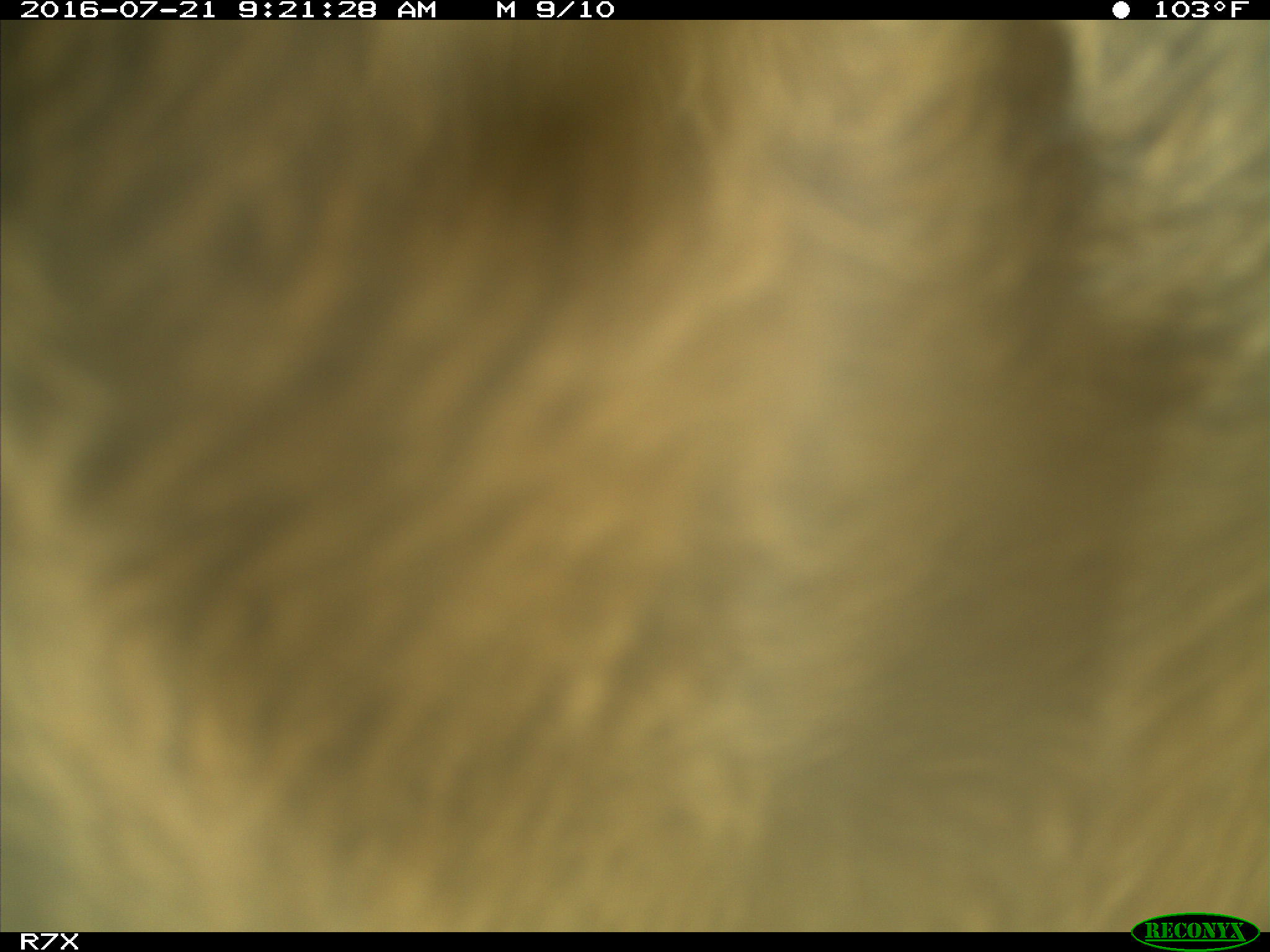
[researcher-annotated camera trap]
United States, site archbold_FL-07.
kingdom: Animalia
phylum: Chordata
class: Mammalia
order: Artiodactyla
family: Bovidae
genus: Bos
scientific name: Bos taurus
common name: domestic cow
Bos taurus (domestic cow).